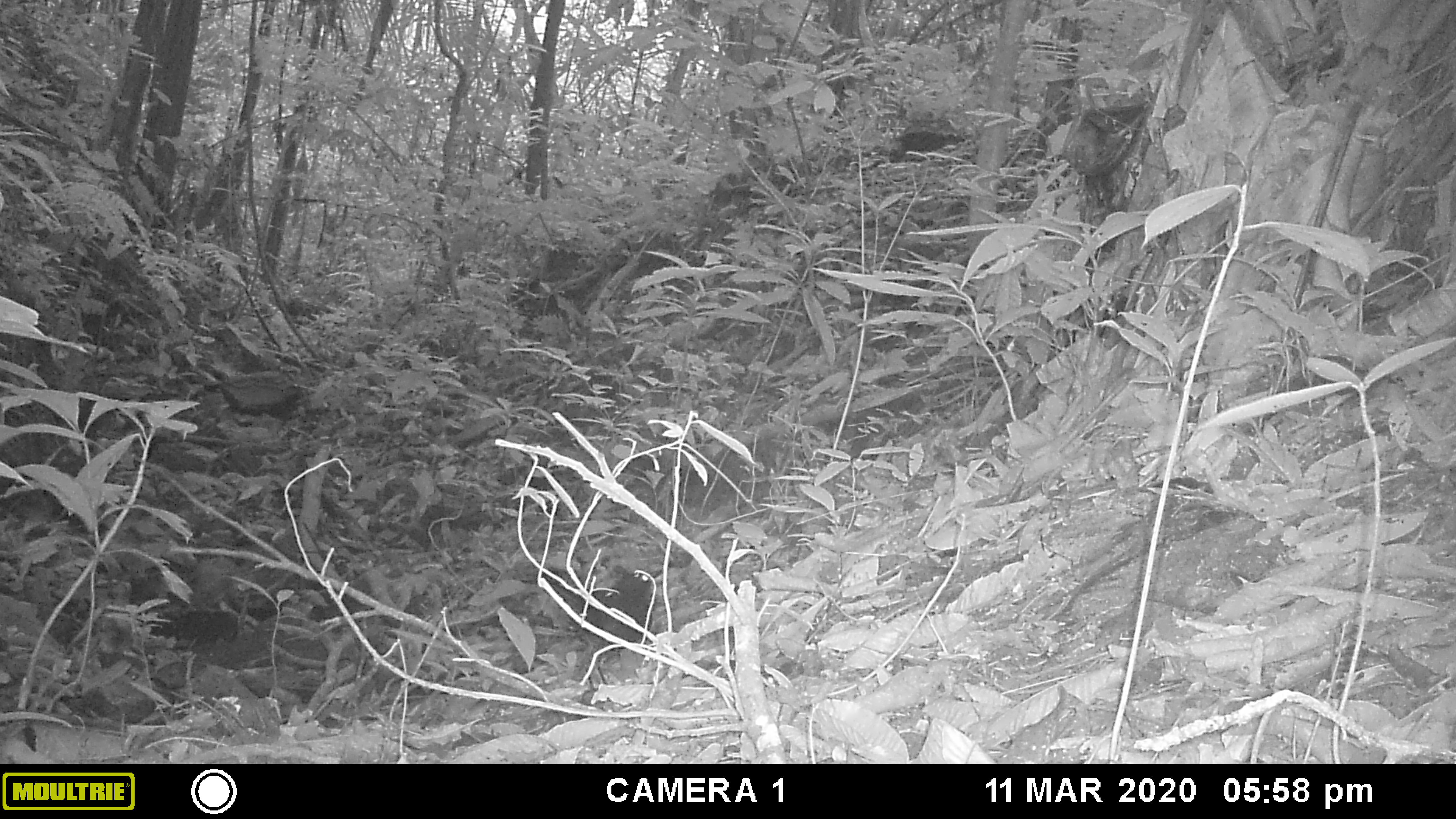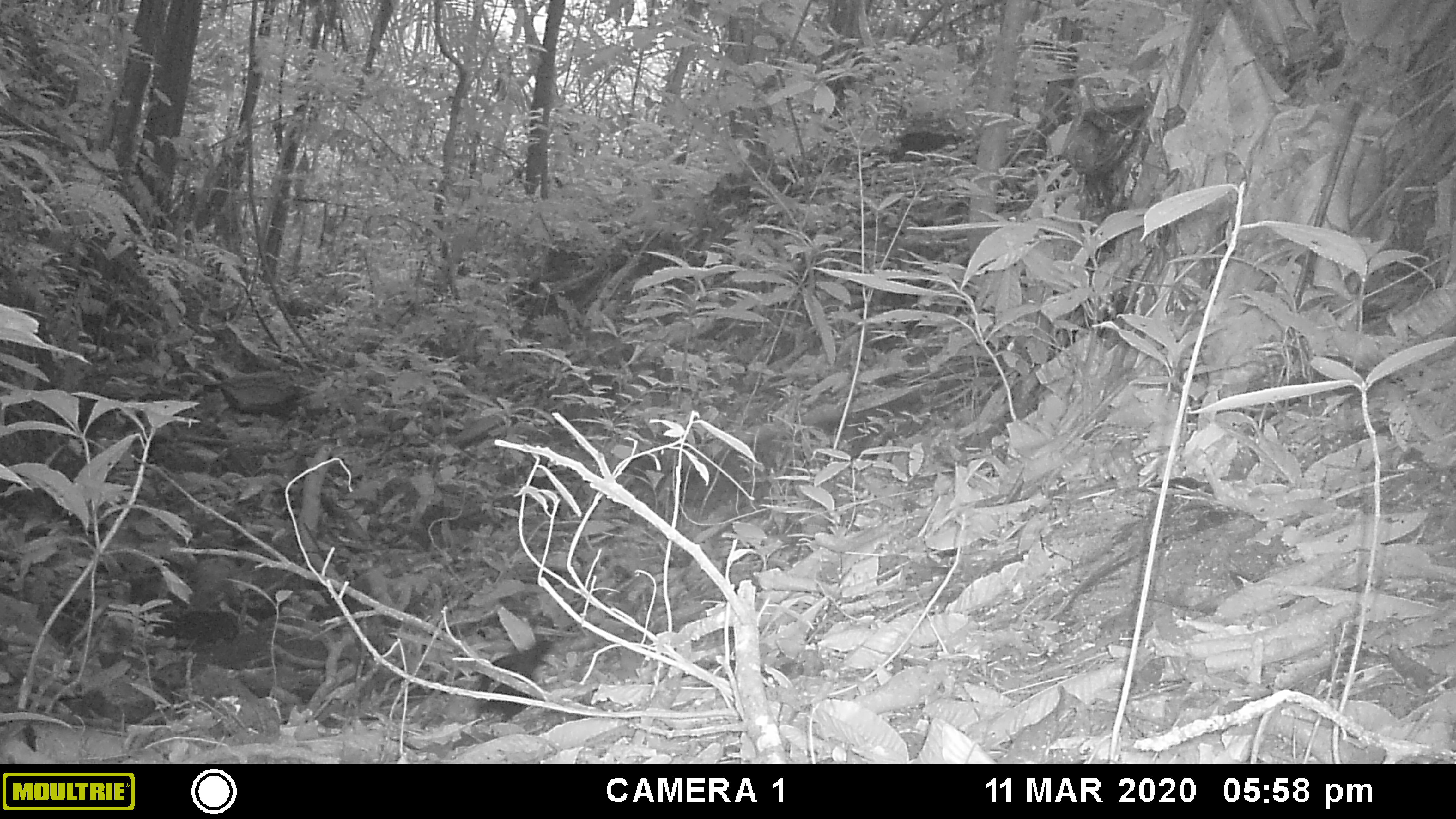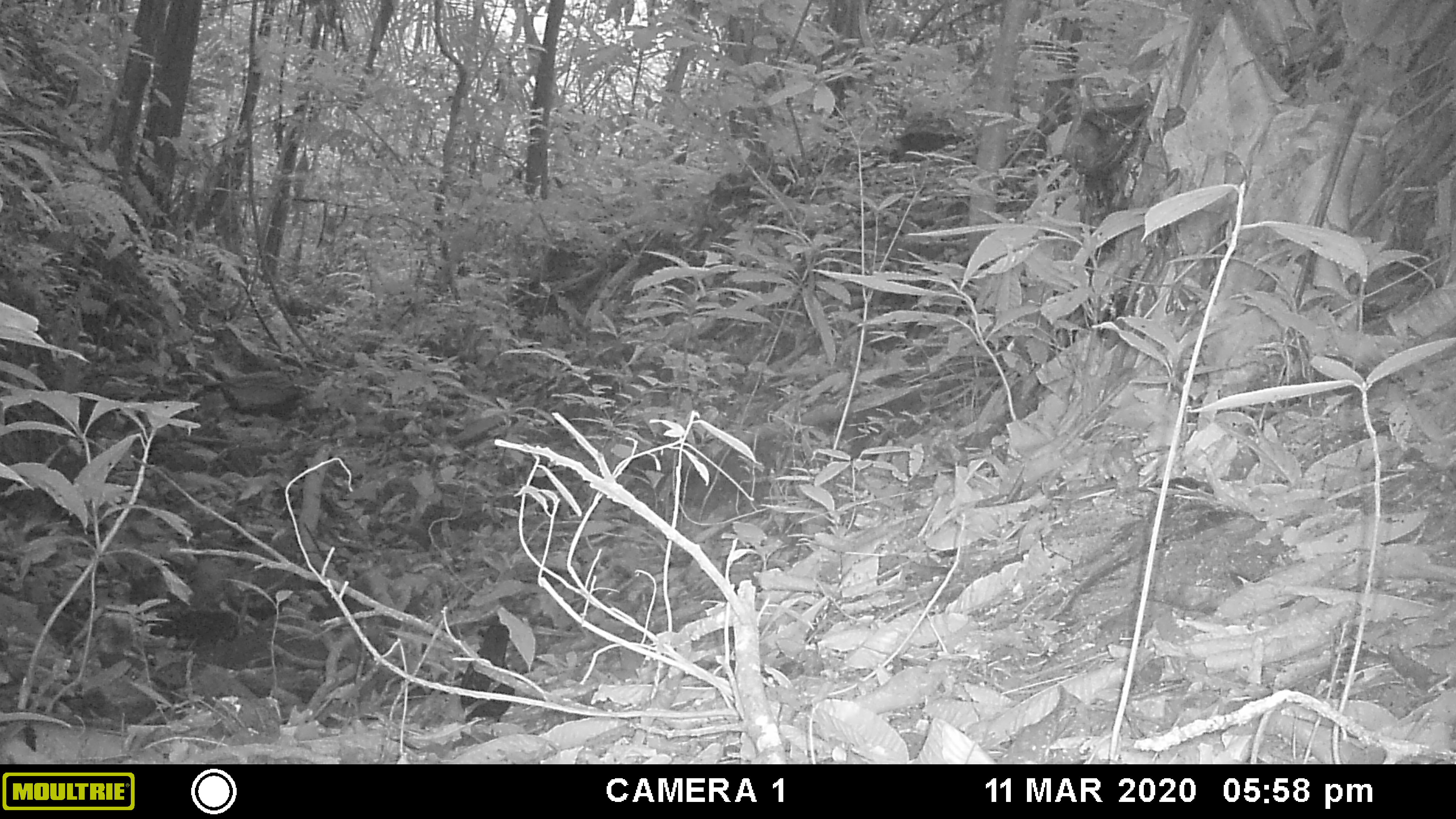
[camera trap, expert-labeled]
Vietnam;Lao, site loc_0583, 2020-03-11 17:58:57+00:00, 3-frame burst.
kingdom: Animalia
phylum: Chordata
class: Aves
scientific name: Aves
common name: bird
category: unidentified bird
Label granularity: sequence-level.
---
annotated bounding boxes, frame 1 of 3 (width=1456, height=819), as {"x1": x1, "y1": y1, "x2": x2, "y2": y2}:
unidentified bird: {"x1": 548, "y1": 566, "x2": 656, "y2": 693}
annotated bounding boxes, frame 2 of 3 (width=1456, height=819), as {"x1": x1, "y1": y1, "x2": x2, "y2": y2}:
unidentified bird: {"x1": 473, "y1": 638, "x2": 553, "y2": 717}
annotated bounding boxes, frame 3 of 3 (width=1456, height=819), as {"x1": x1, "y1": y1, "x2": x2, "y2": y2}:
unidentified bird: {"x1": 458, "y1": 616, "x2": 517, "y2": 723}